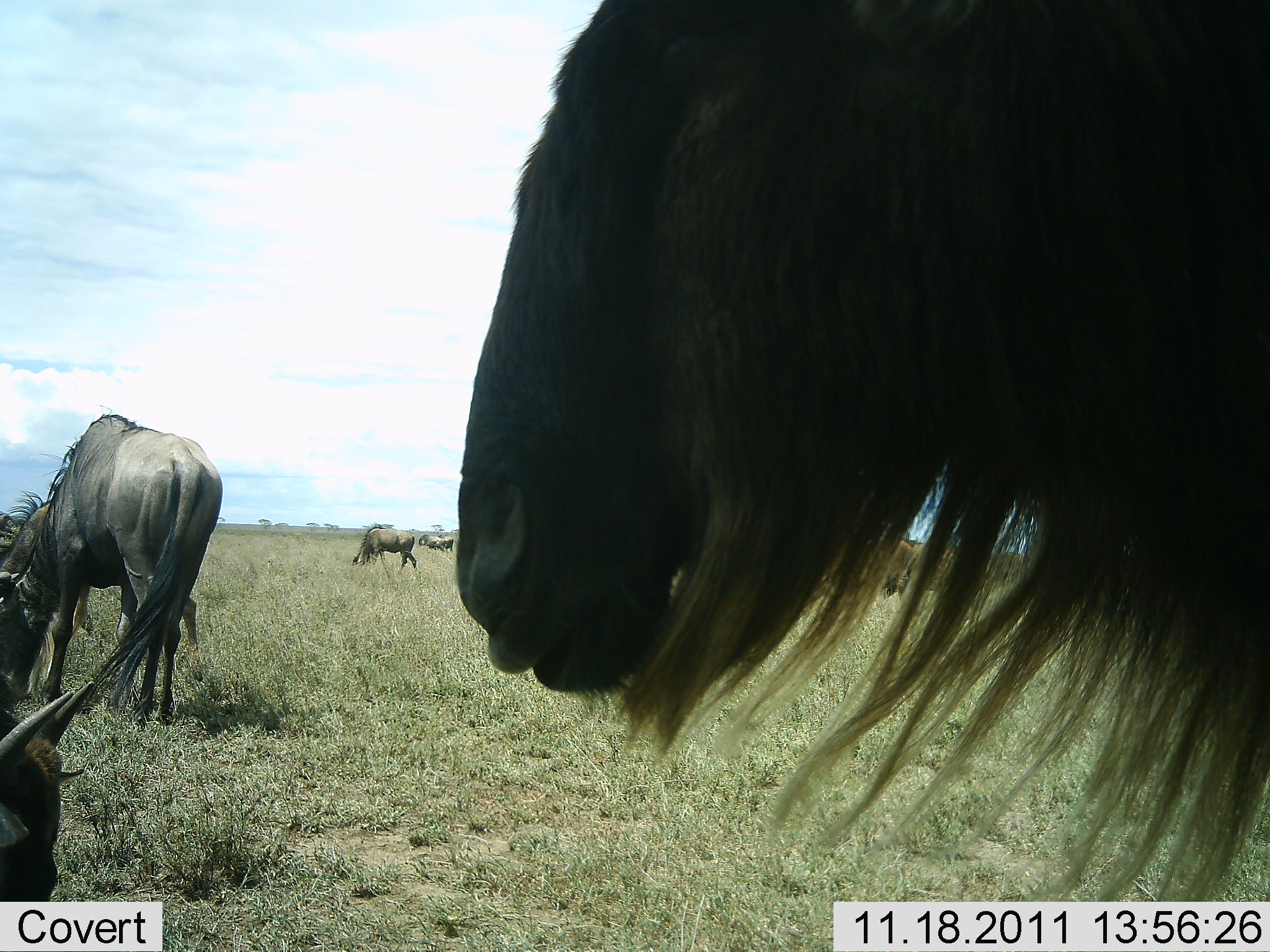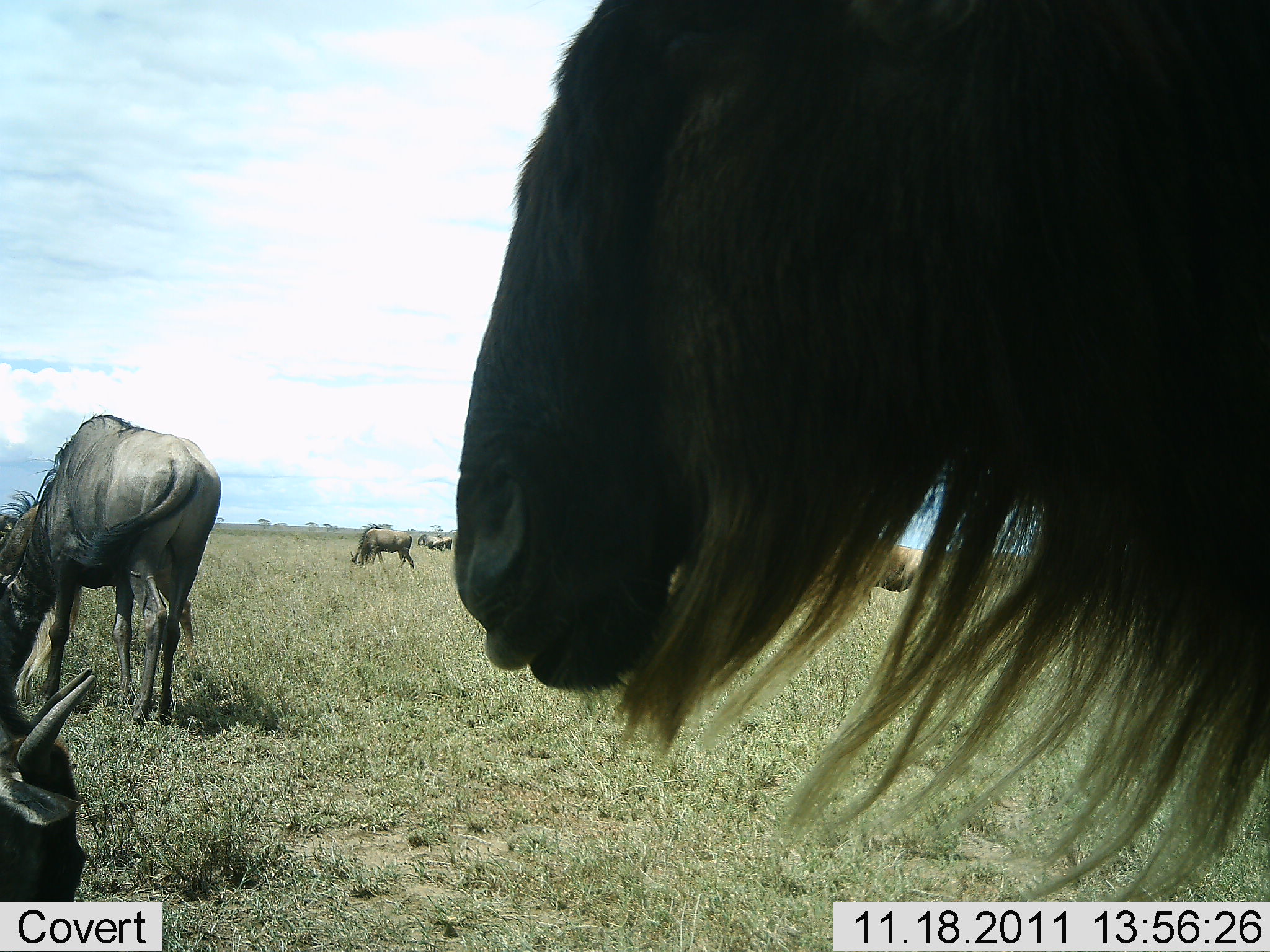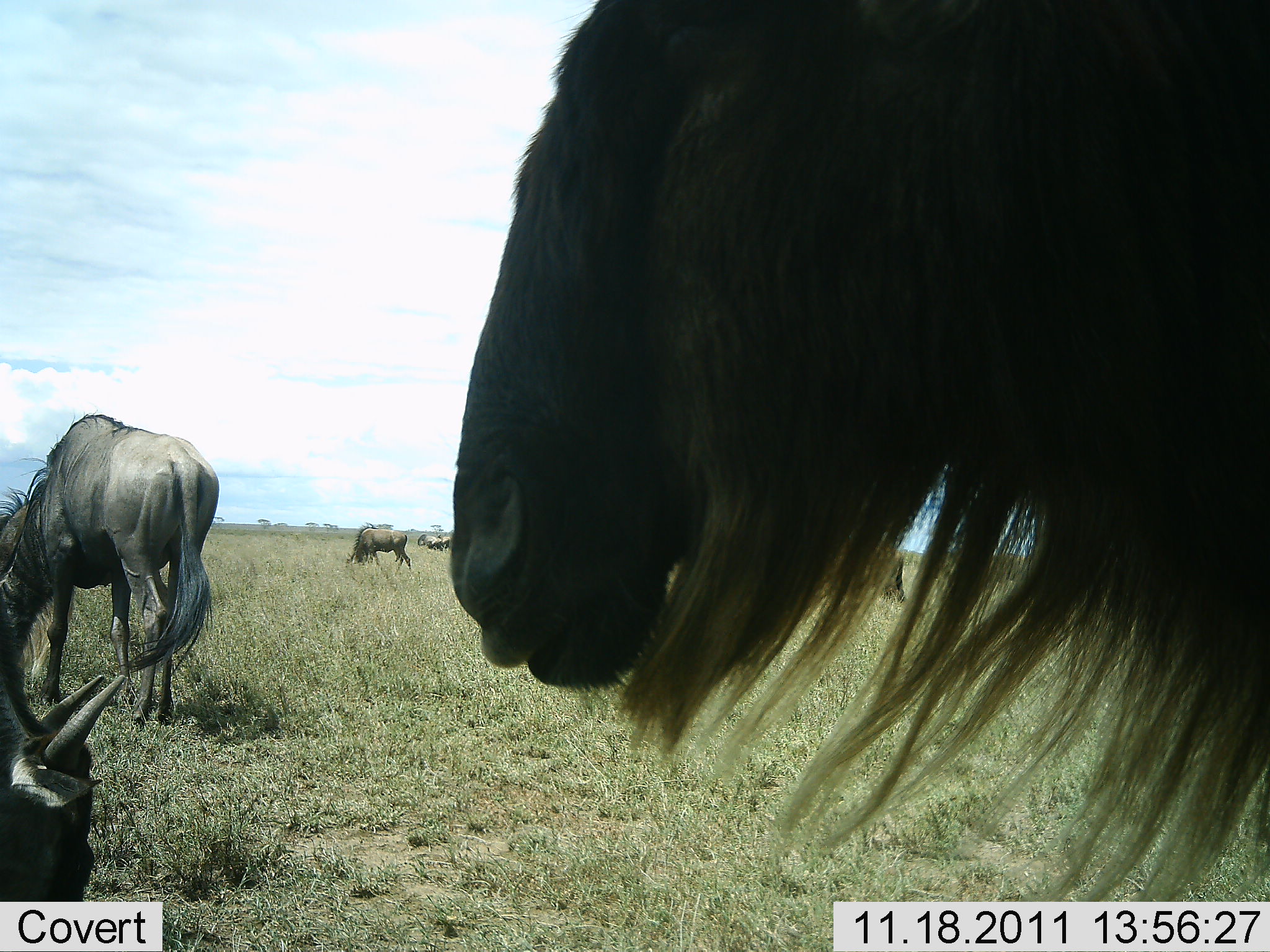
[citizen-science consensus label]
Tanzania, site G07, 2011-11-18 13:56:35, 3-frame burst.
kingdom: Animalia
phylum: Chordata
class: Mammalia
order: Artiodactyla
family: Bovidae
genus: Connochaetes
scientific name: Connochaetes taurinus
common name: blue wildebeest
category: wildebeest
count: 5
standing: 69%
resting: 15%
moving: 15%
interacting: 0%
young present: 8%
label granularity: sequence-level